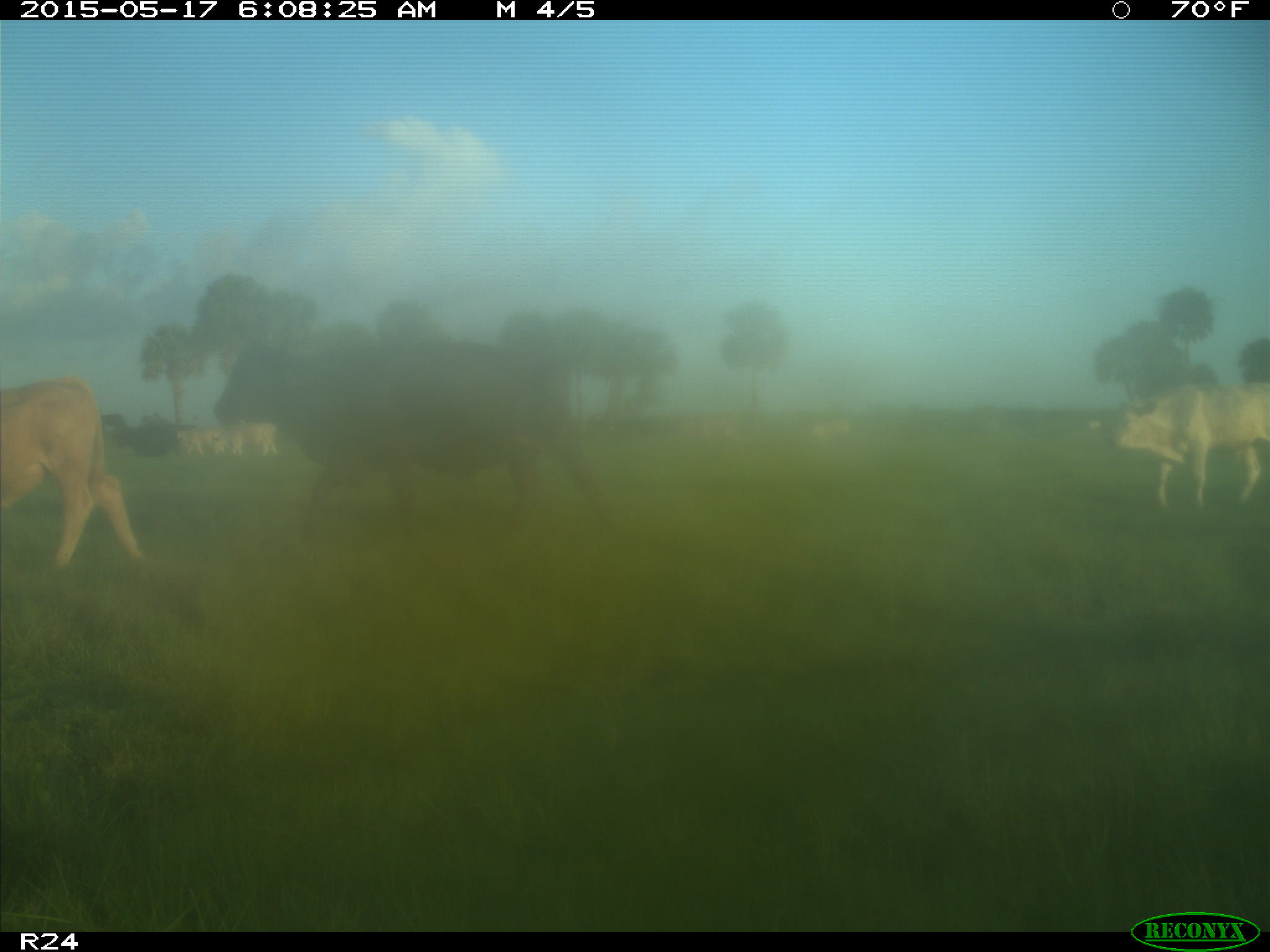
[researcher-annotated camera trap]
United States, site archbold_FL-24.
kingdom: Animalia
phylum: Chordata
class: Mammalia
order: Artiodactyla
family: Bovidae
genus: Bos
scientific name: Bos taurus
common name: domestic cow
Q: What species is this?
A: Bos taurus (domestic cow).